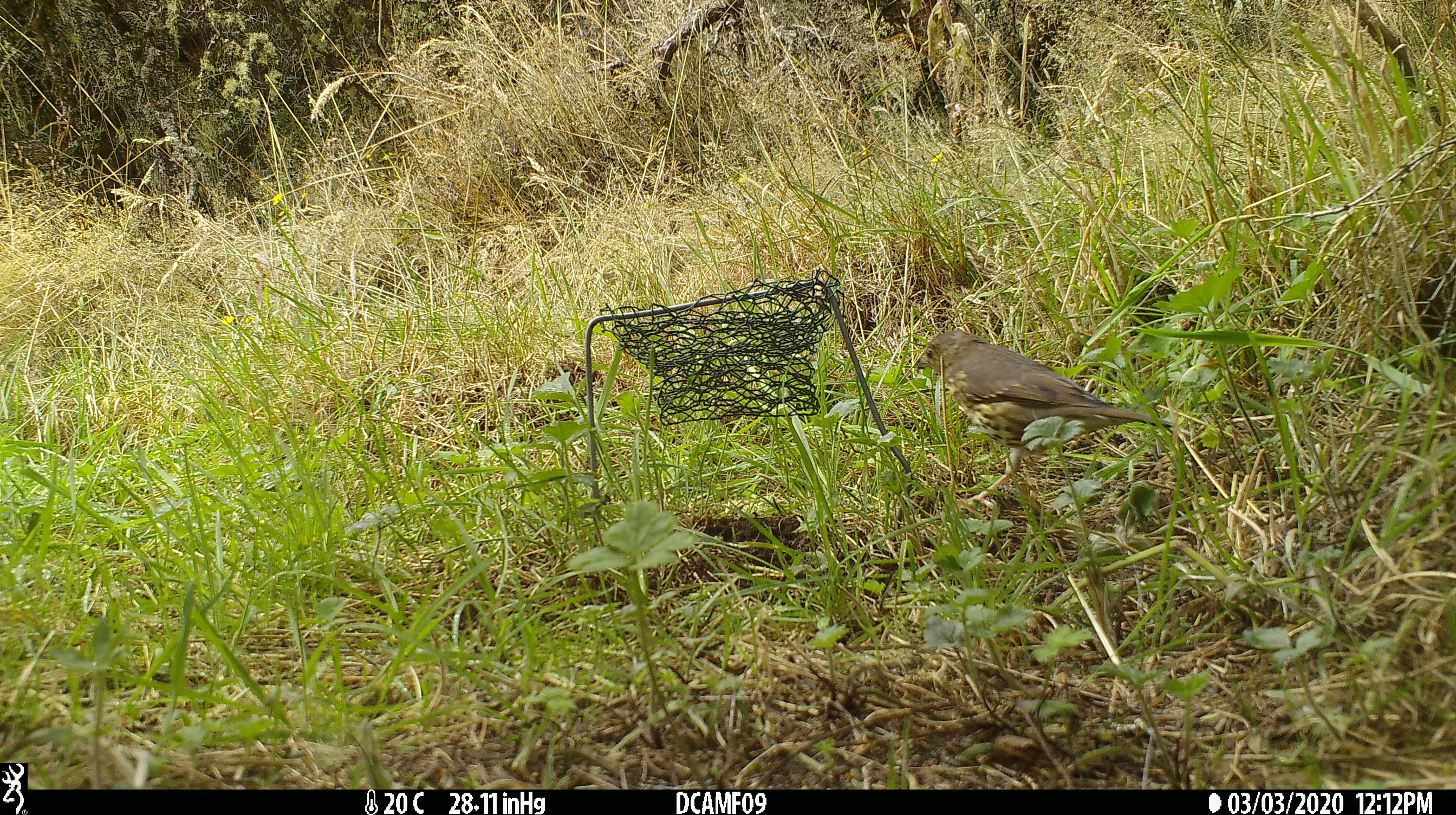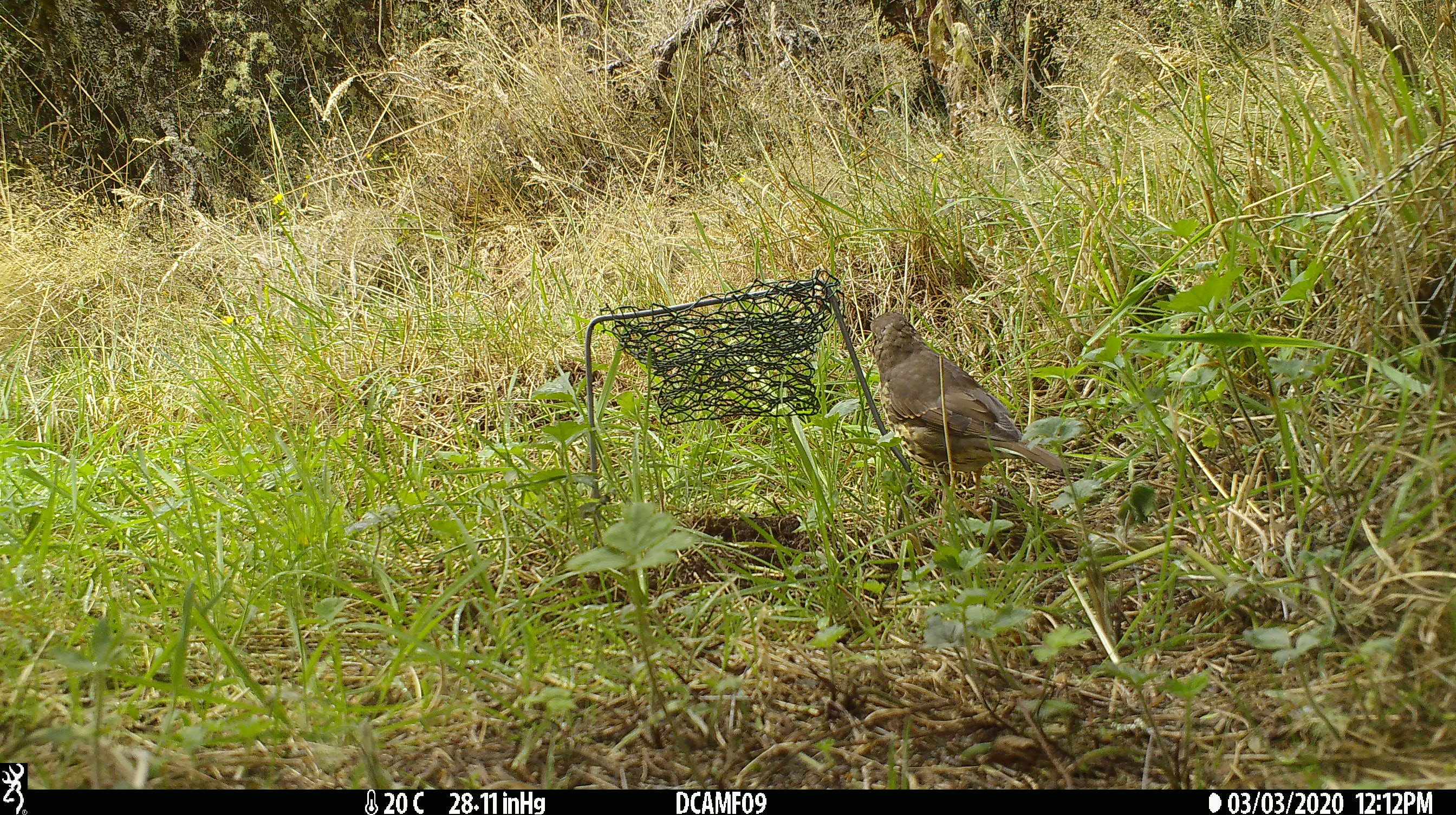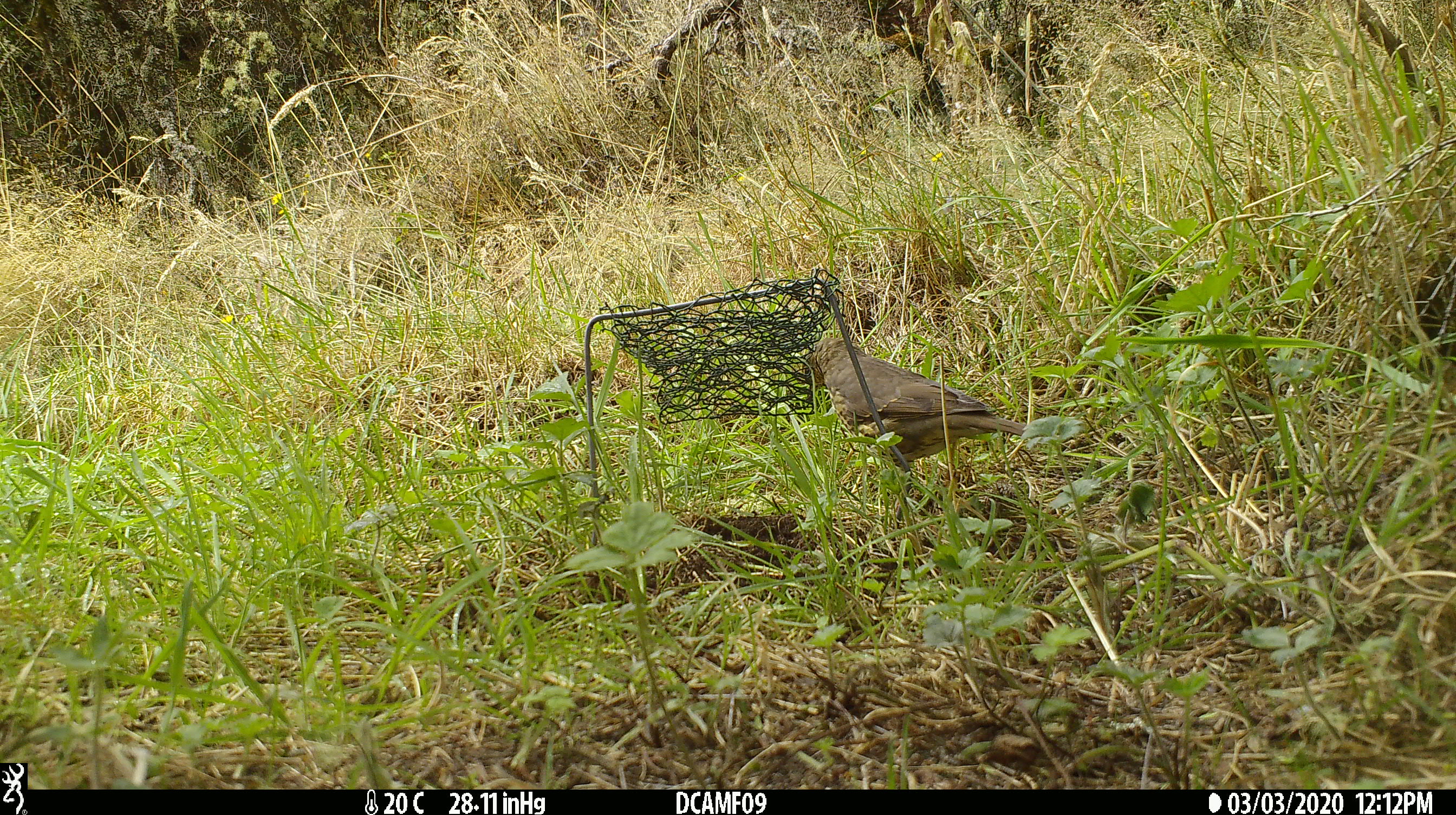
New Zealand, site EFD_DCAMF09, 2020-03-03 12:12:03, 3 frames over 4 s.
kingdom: Animalia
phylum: Chordata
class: Aves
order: Passeriformes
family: Turdidae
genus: Turdus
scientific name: Turdus philomelos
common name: song thrush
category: thrush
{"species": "thrush (song thrush) (Turdus philomelos)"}